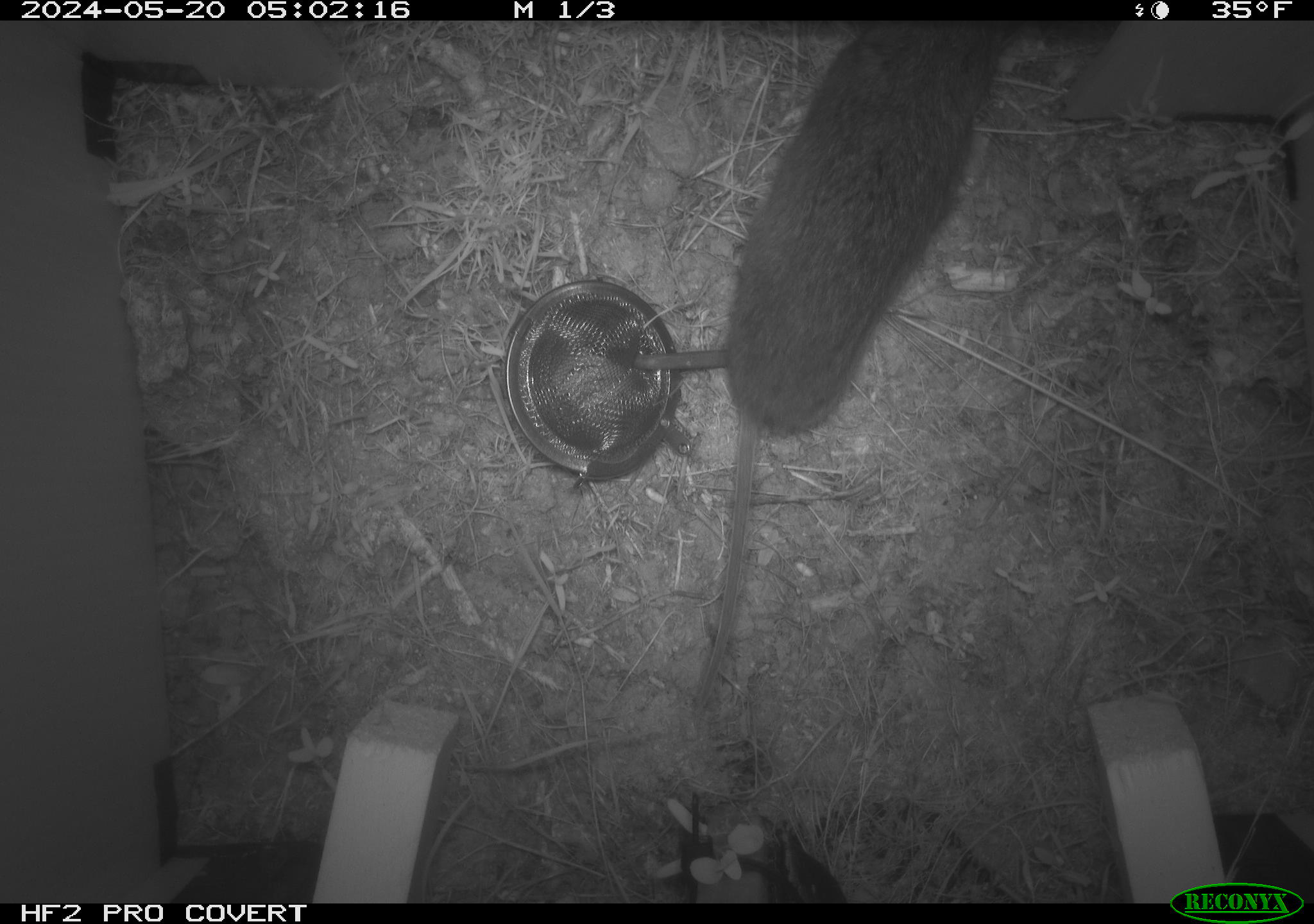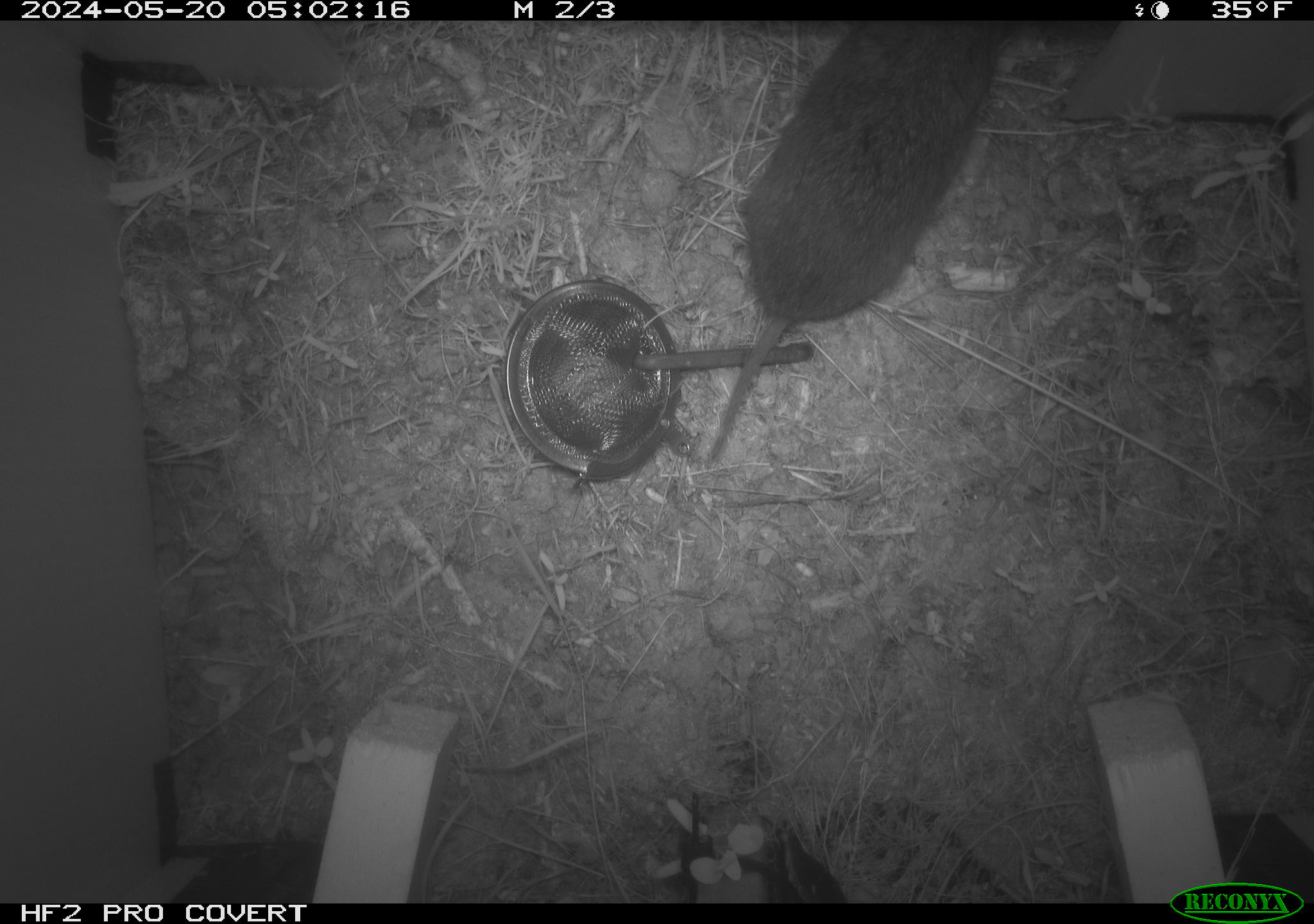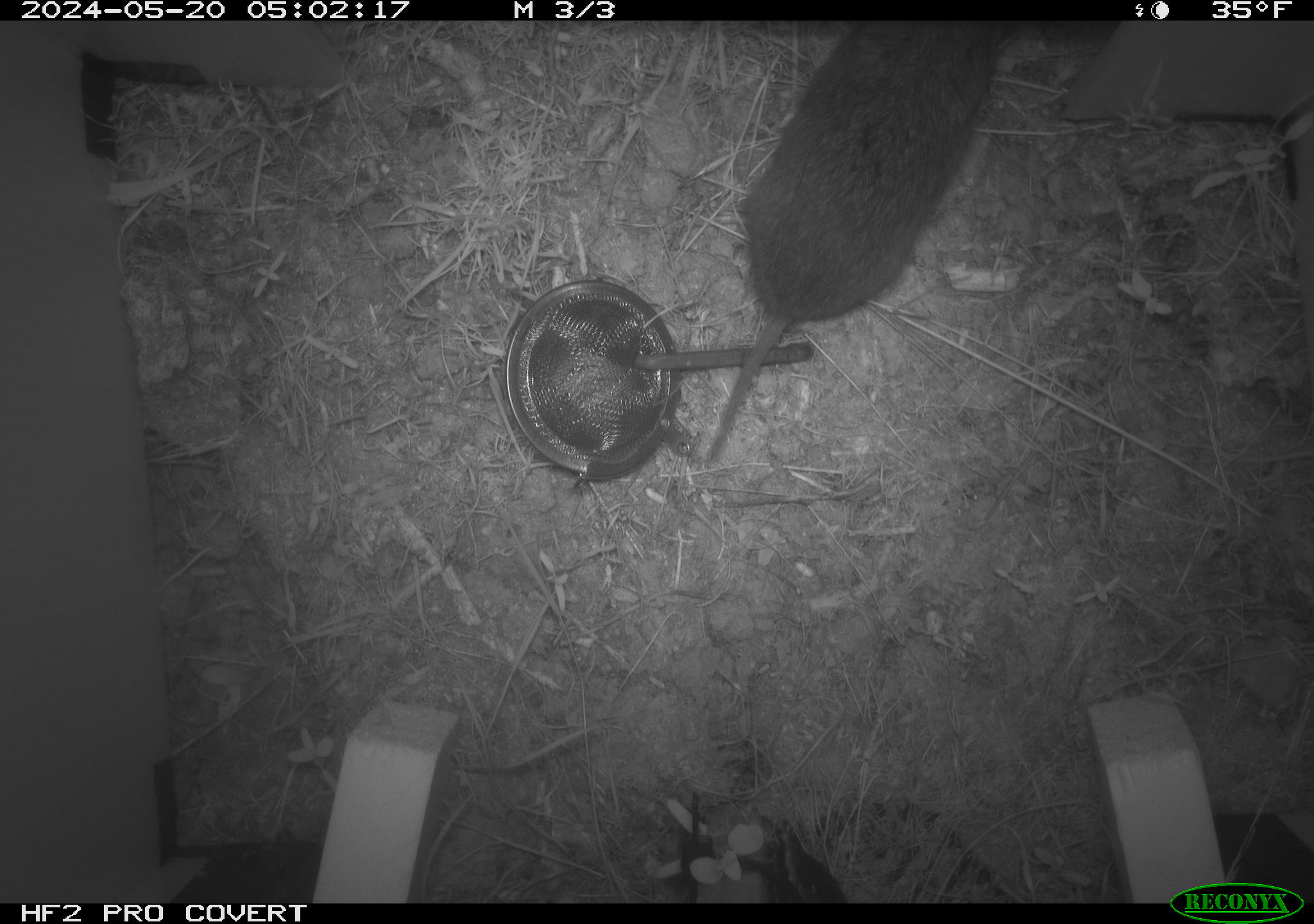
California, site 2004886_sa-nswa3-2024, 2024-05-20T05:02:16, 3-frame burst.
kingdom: Animalia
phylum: Chordata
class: Mammalia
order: Rodentia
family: Cricetidae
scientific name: Arvicolinae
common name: voles, lemmings, and muskrats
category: arvicolinae subfamily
Arvicolinae subfamily (voles, lemmings, and muskrats) (Arvicolinae).